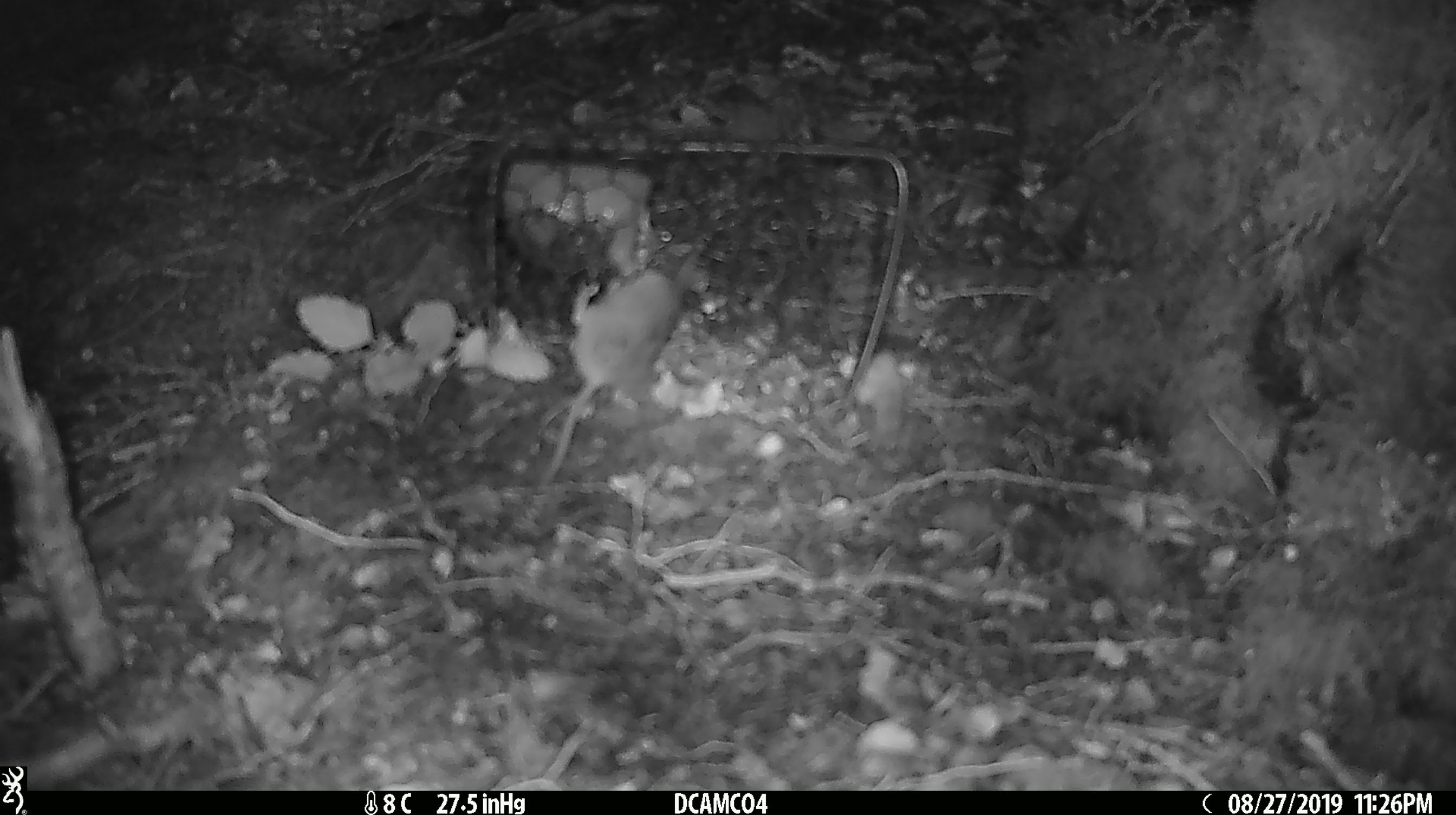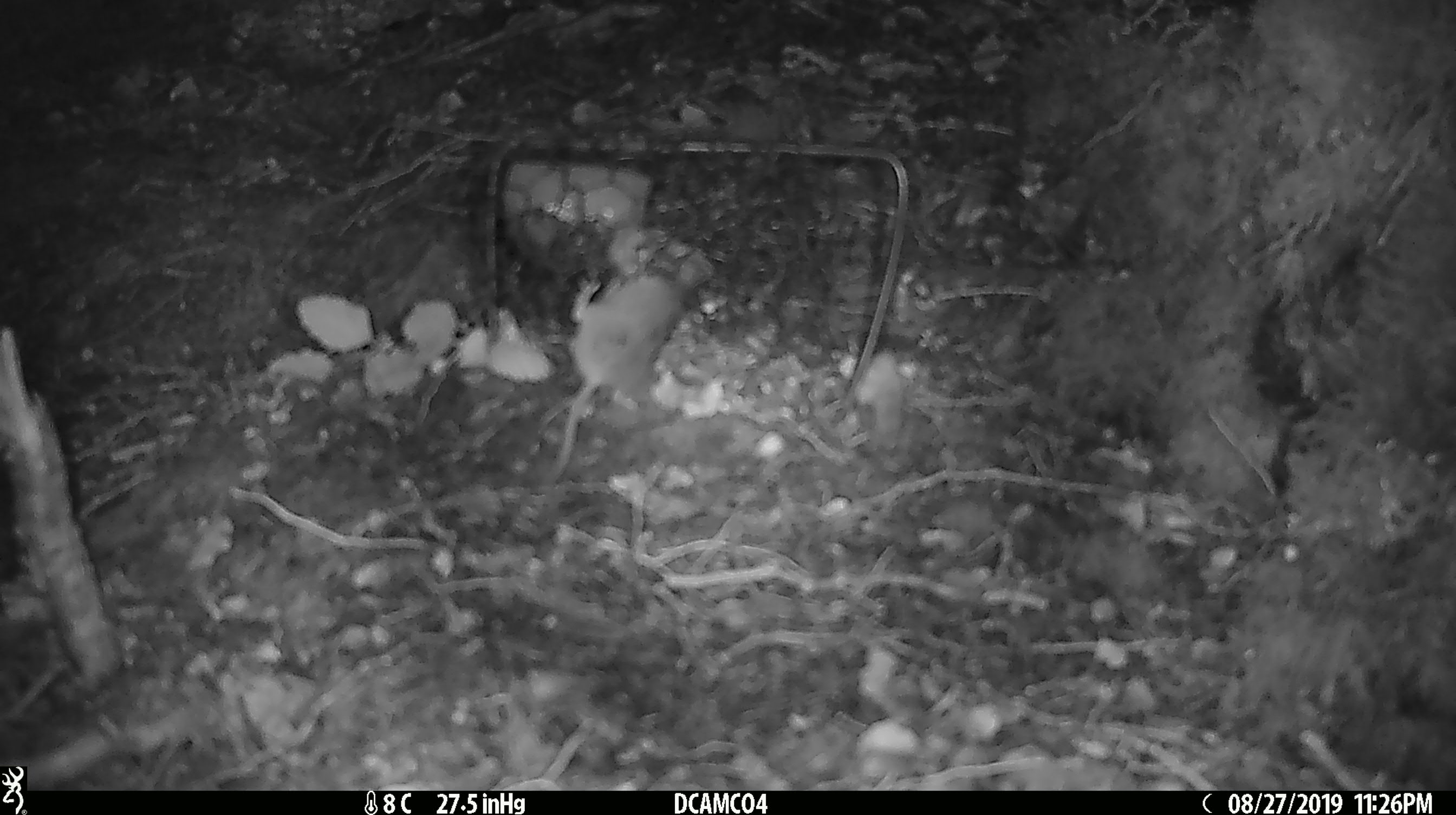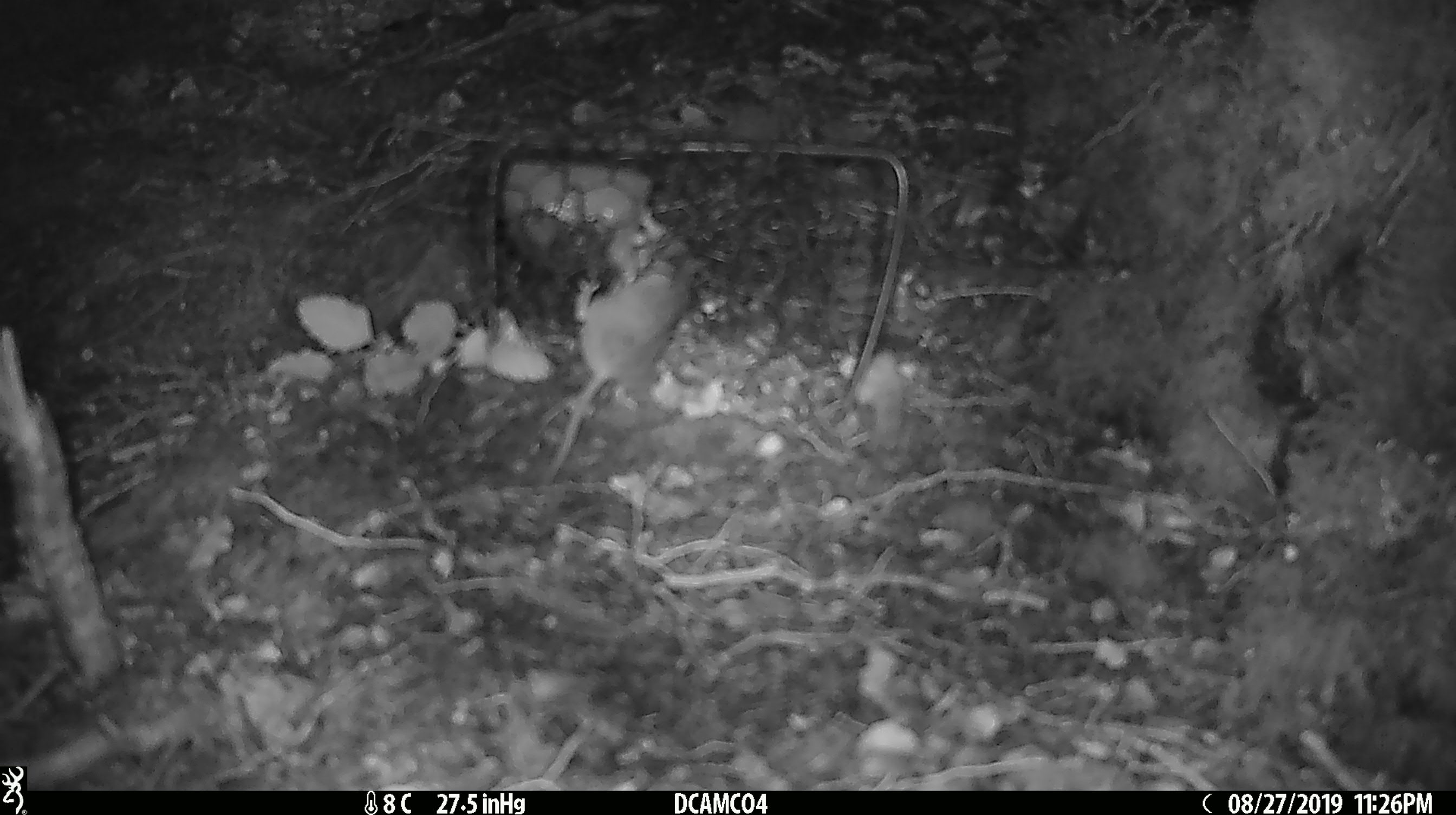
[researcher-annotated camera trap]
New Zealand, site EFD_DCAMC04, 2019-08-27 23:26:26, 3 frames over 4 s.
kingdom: Animalia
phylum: Chordata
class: Mammalia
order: Rodentia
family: Muridae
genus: Mus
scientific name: Mus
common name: mouse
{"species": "mouse (Mus)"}